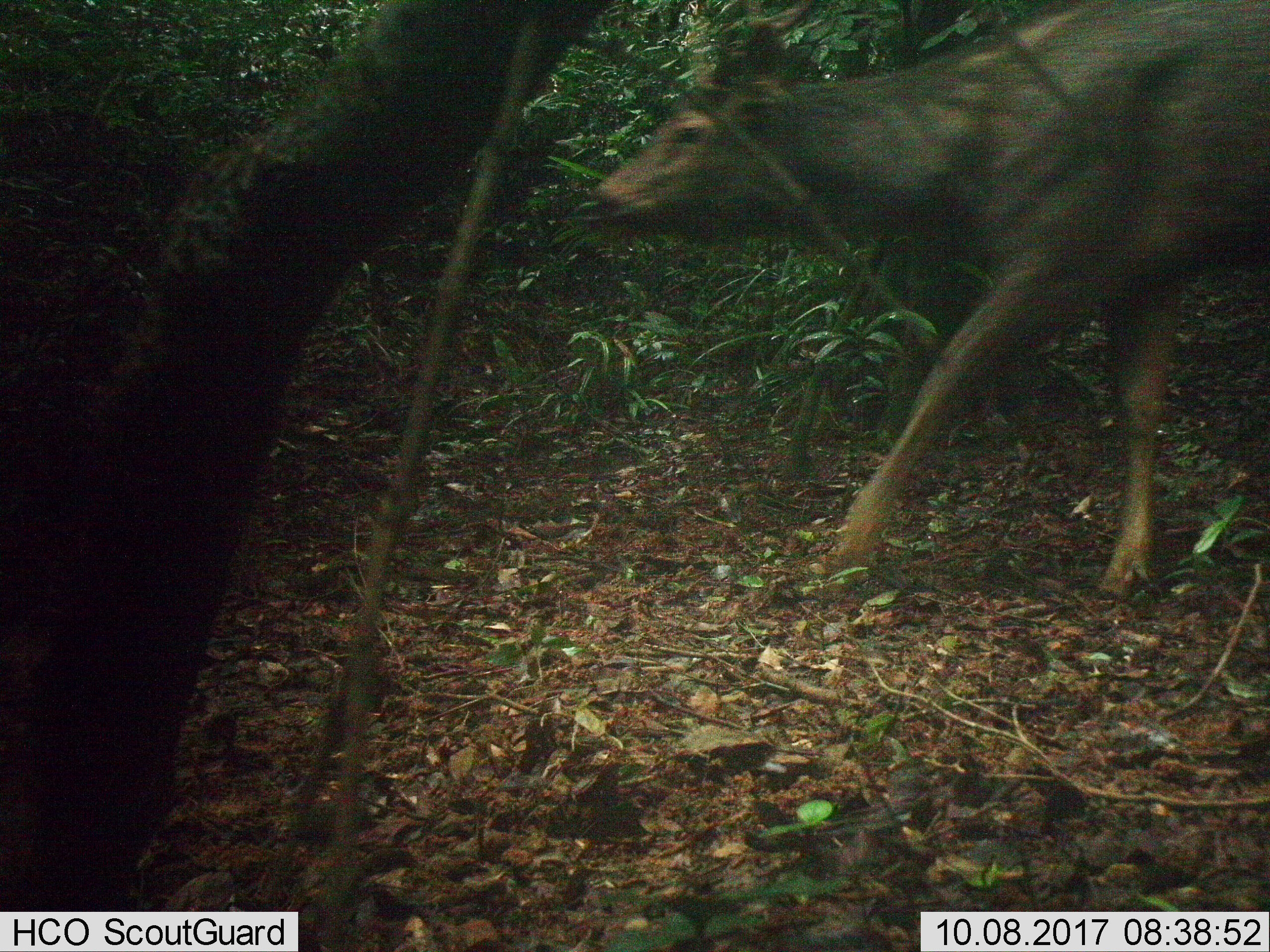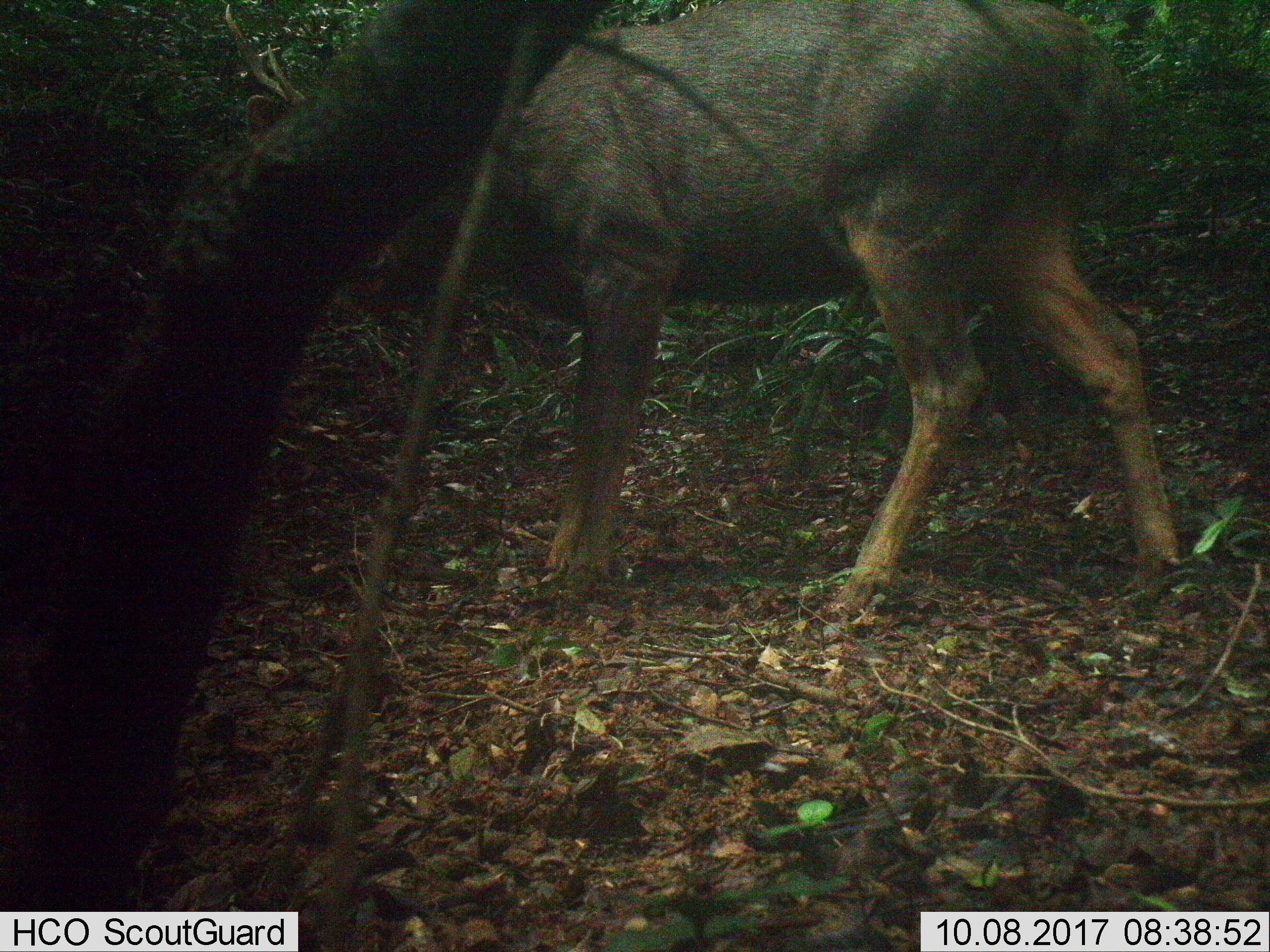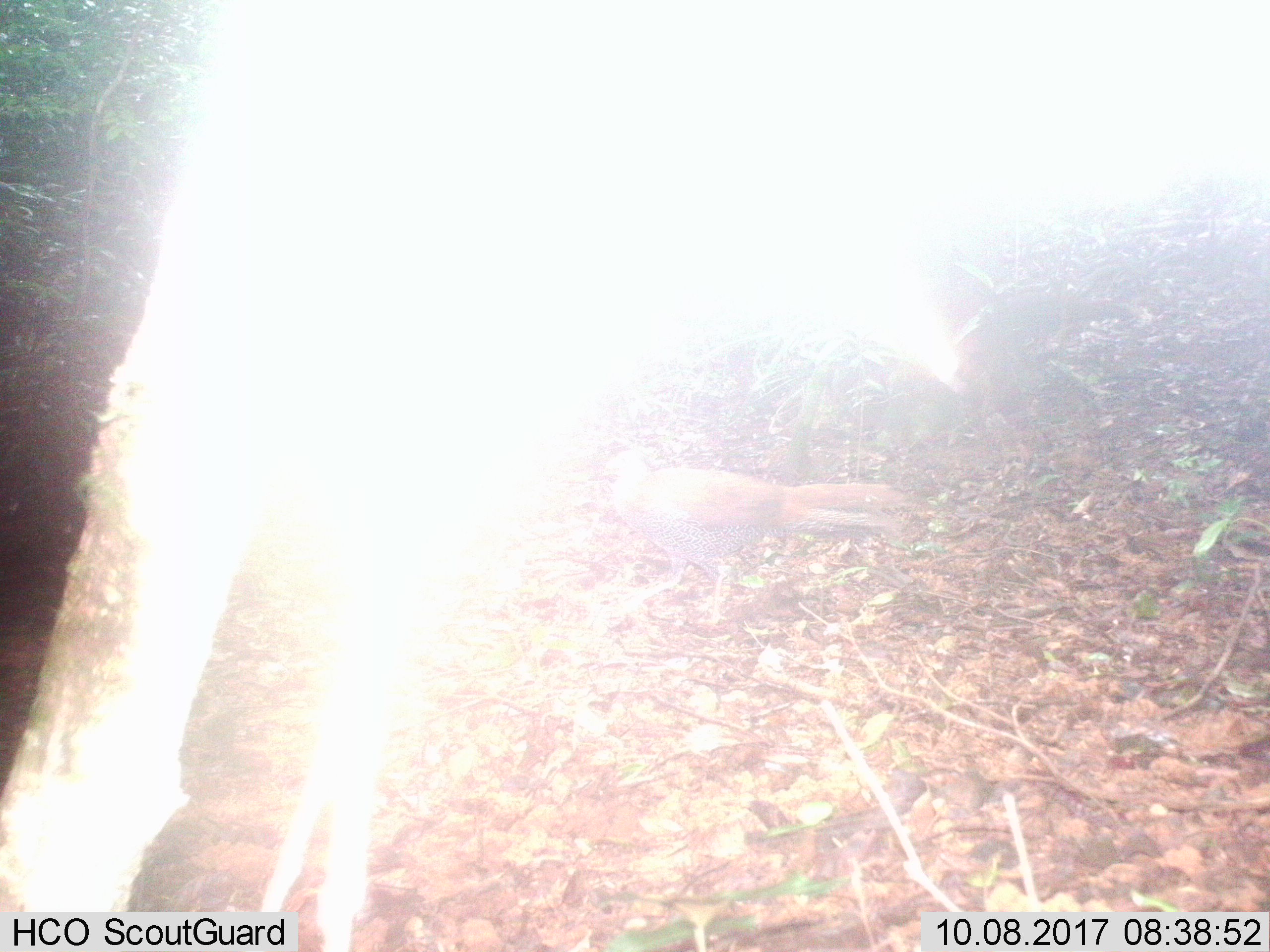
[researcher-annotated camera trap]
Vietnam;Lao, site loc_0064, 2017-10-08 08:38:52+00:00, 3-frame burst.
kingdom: Animalia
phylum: Chordata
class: Mammalia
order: Artiodactyla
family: Cervidae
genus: Rusa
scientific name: Rusa unicolor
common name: sambar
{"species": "sambar (Rusa unicolor)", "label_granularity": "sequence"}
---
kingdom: Animalia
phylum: Chordata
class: Aves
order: Galliformes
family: Phasianidae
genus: Lophura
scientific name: Lophura nycthemera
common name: silver pheasant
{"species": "silver pheasant (Lophura nycthemera)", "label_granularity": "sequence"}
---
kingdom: Animalia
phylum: Chordata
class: Mammalia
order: Artiodactyla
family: Cervidae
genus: Muntiacus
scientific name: Muntiacus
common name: muntjacs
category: unidentified muntjac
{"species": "unidentified muntjac (muntjacs) (Muntiacus)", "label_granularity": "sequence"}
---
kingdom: Animalia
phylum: Chordata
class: Mammalia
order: Artiodactyla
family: Suidae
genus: Sus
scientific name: Sus scrofa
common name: eurasian wild pig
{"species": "eurasian wild pig (Sus scrofa)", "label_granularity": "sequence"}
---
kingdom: Animalia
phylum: Chordata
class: Mammalia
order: Artiodactyla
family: Cervidae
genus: Muntiacus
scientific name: Muntiacus vuquangensis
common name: large-antlered muntjac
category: large antlered muntjac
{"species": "large antlered muntjac (large-antlered muntjac) (Muntiacus vuquangensis)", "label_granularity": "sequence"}